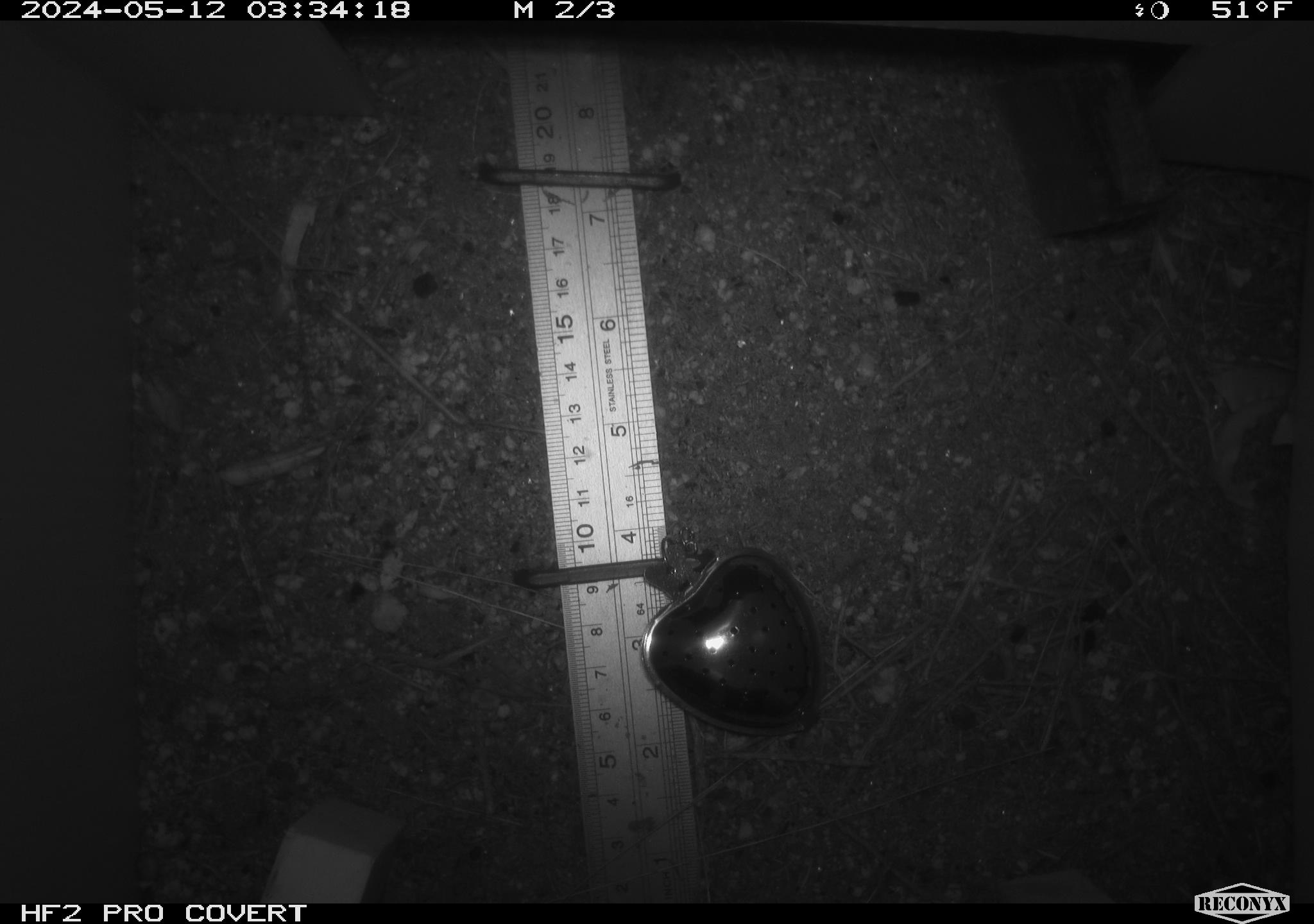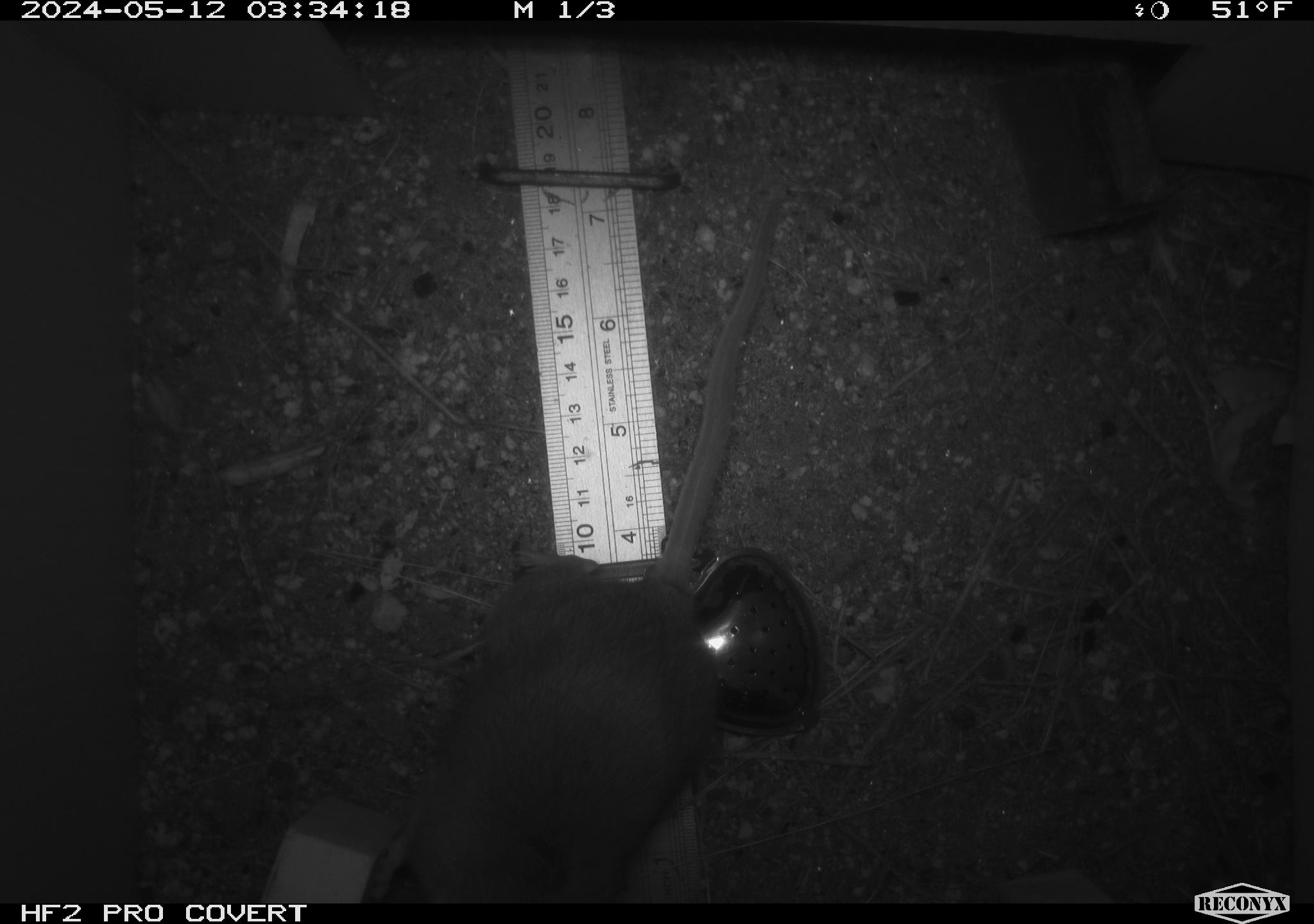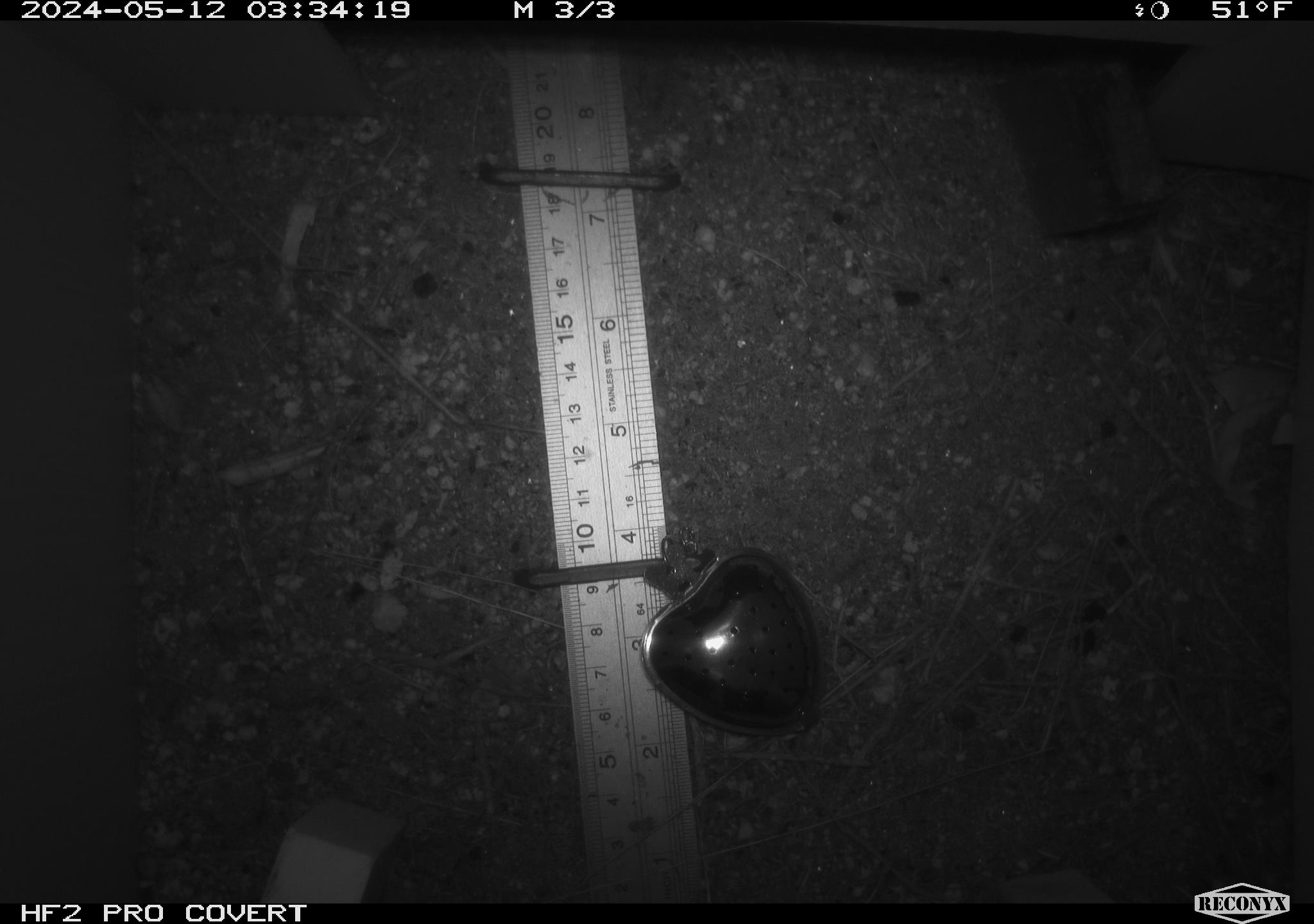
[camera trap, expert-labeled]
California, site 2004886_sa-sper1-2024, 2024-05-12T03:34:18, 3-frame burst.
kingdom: Animalia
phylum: Chordata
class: Mammalia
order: Rodentia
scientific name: Rodentia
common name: woodrat or rat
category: woodrat or rat species